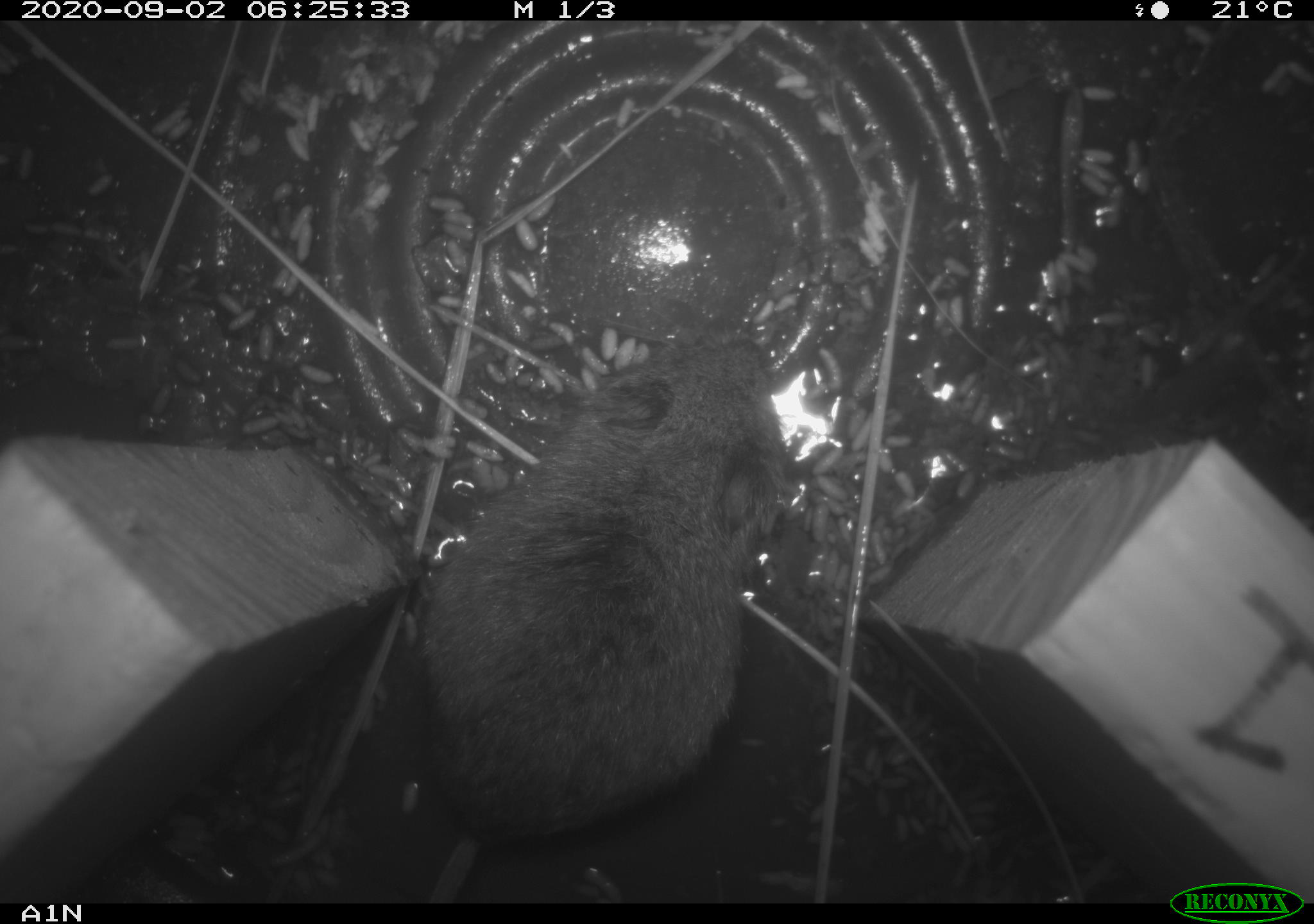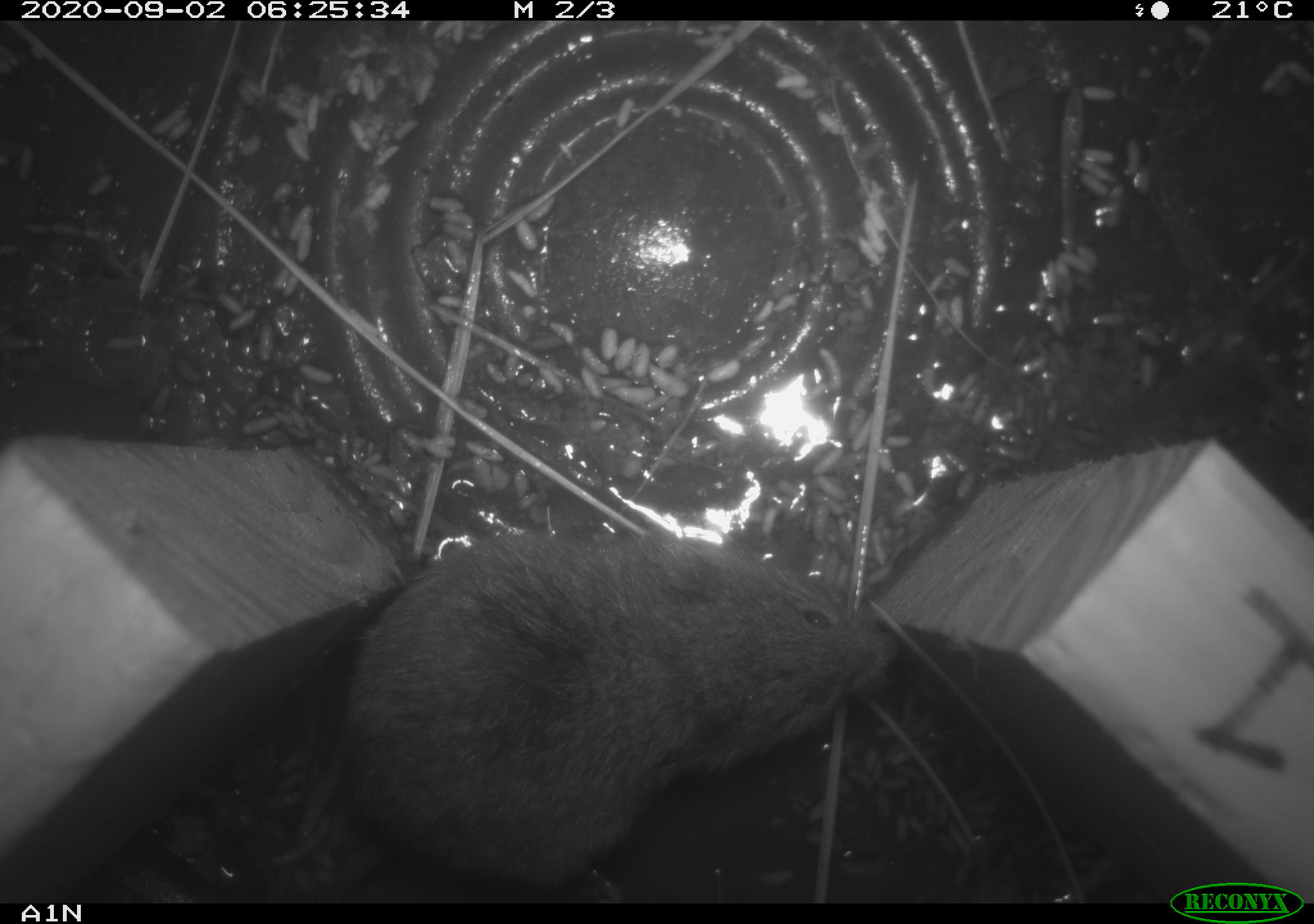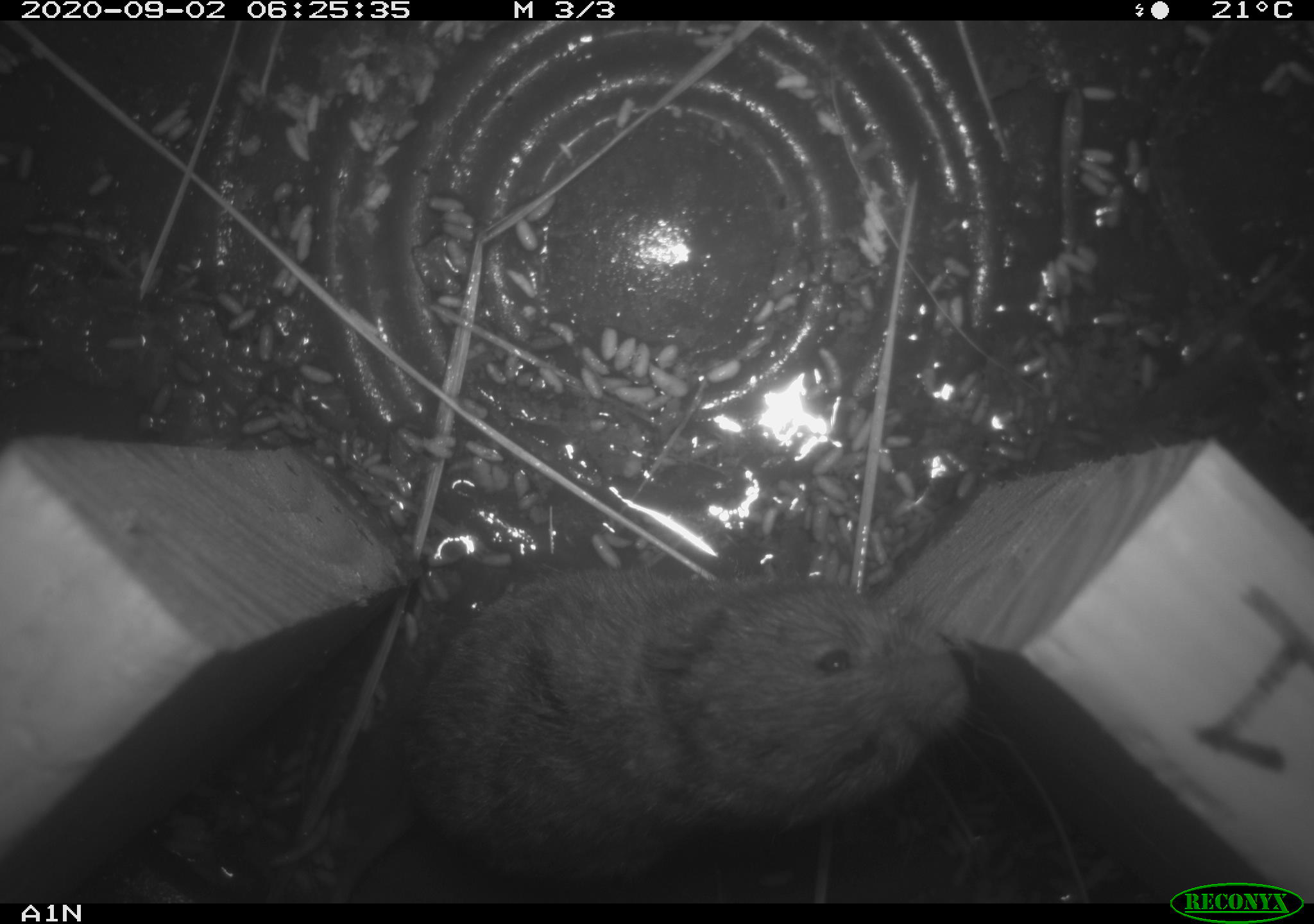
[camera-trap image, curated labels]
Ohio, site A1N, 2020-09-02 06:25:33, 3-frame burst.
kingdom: Animalia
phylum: Chordata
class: Mammalia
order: Rodentia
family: Cricetidae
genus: Microtus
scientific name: Microtus pennsylvanicus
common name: meadow vole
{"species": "meadow vole (Microtus pennsylvanicus)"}